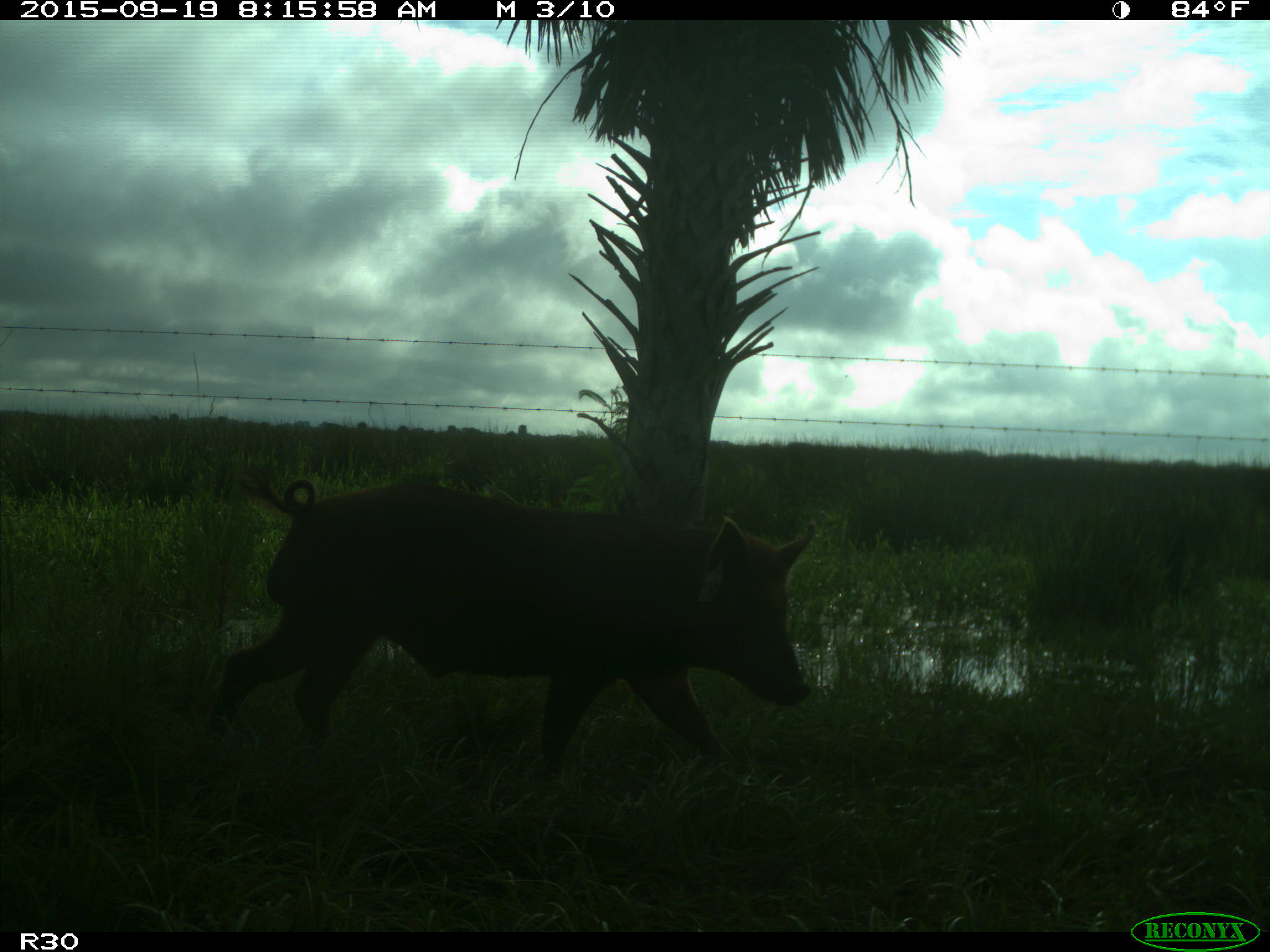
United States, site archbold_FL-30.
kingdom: Animalia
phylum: Chordata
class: Mammalia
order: Artiodactyla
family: Suidae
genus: Sus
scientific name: Sus scrofa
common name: wild boar